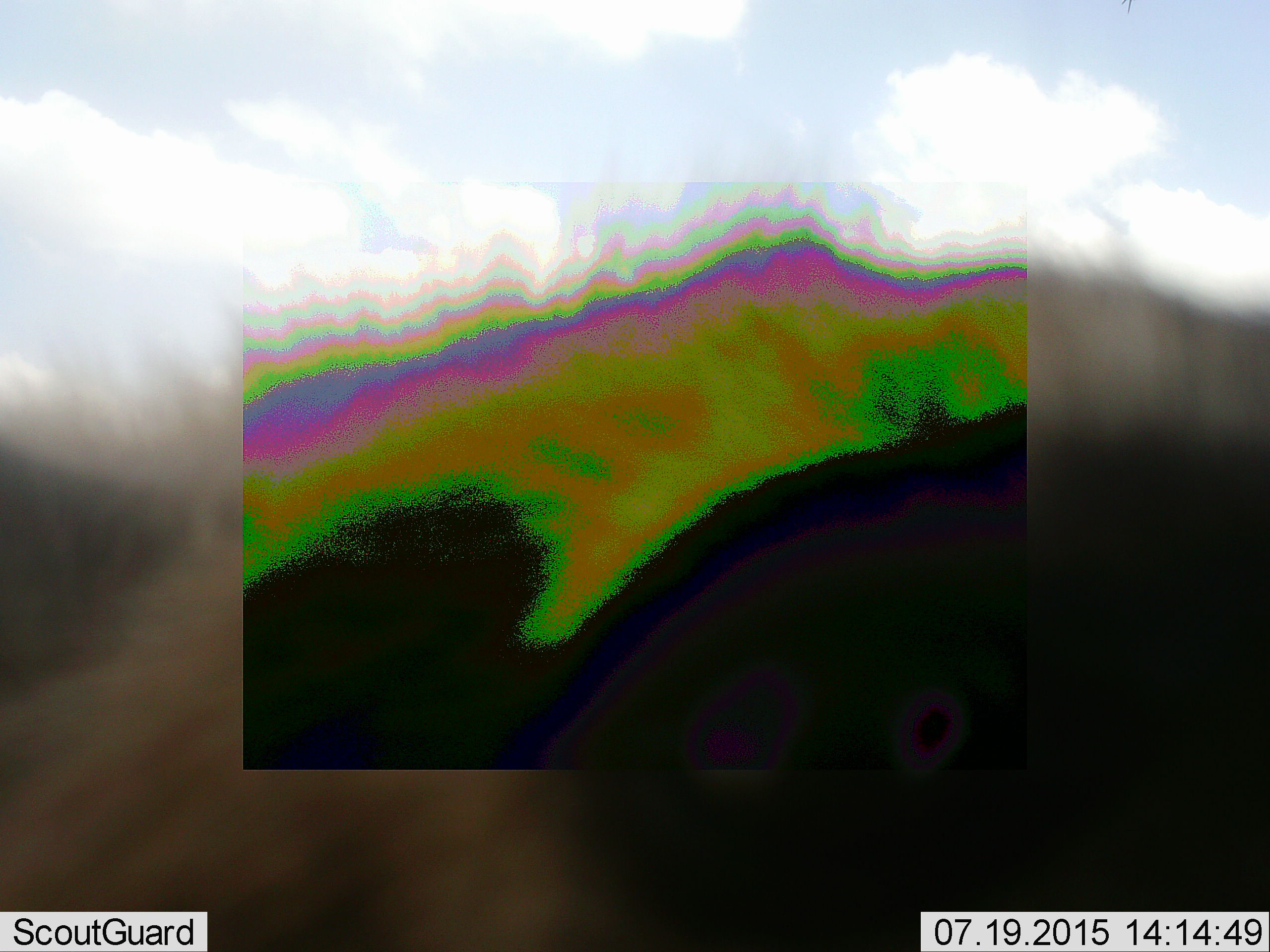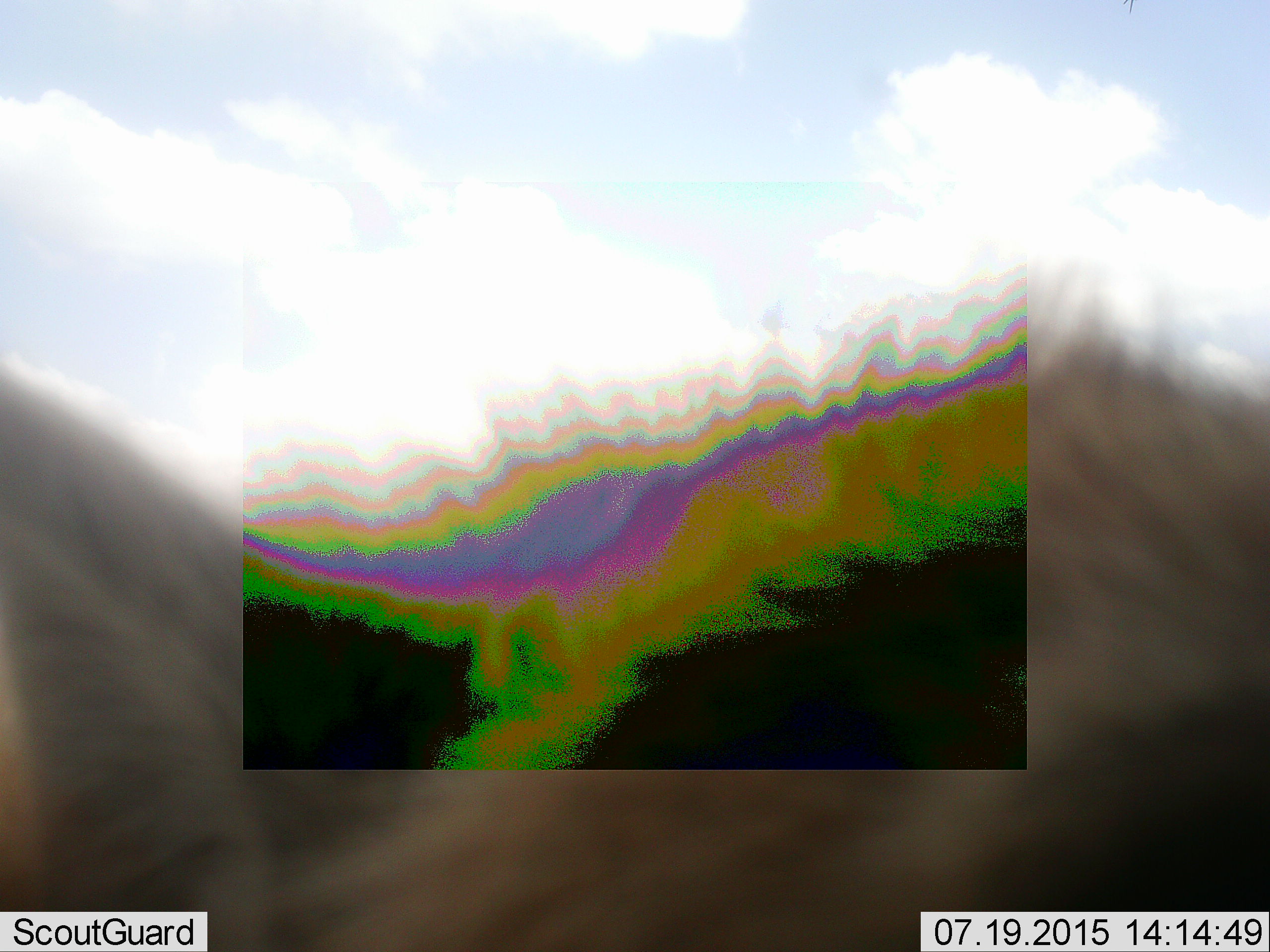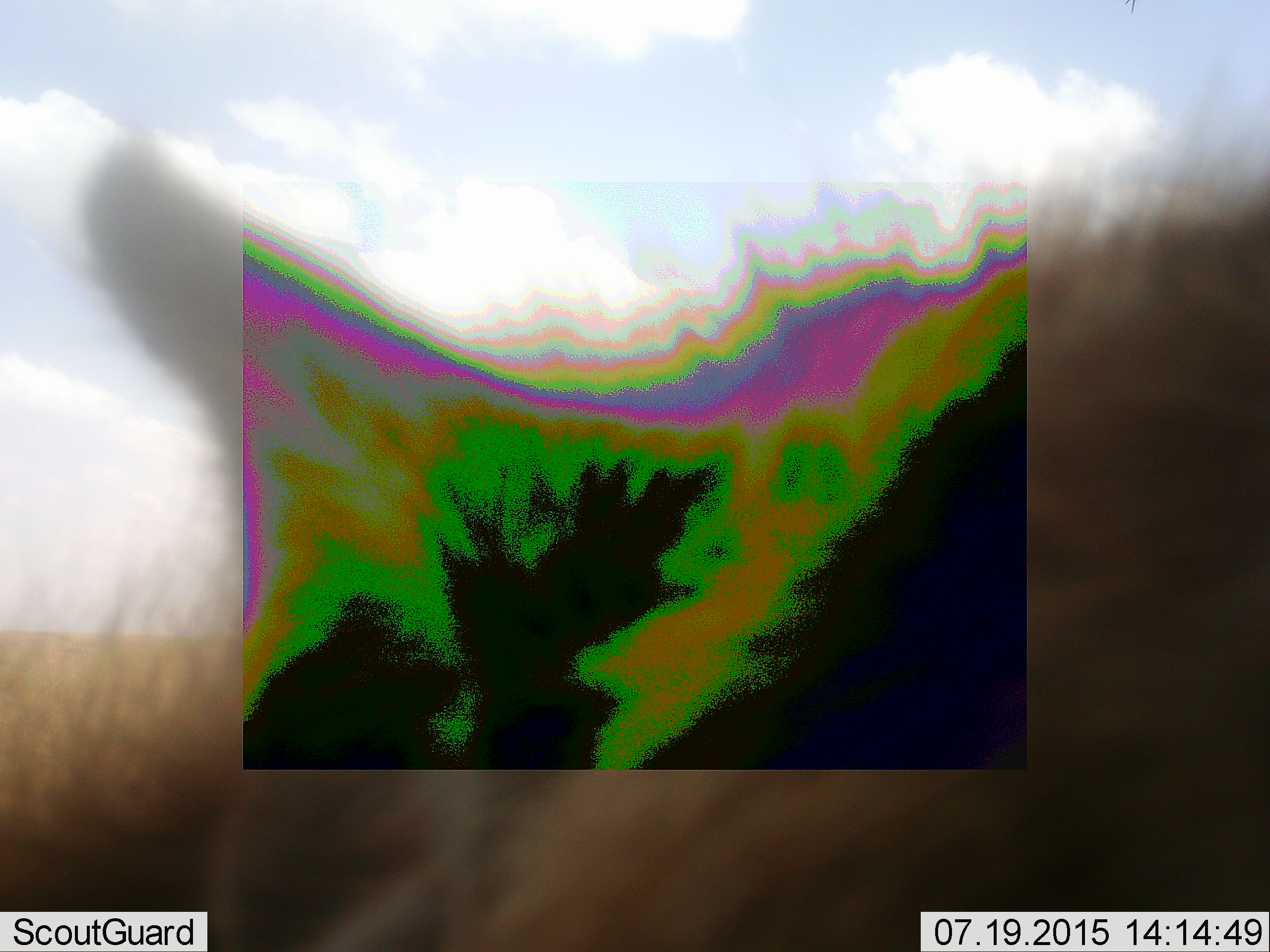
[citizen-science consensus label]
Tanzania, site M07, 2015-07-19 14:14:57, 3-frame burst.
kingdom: Animalia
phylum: Chordata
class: Mammalia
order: Carnivora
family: Hyaenidae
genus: Crocuta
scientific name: Crocuta crocuta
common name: spotted hyena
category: hyenaspotted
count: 1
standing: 60%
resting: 0%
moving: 40%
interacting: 0%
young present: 0%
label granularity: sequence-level